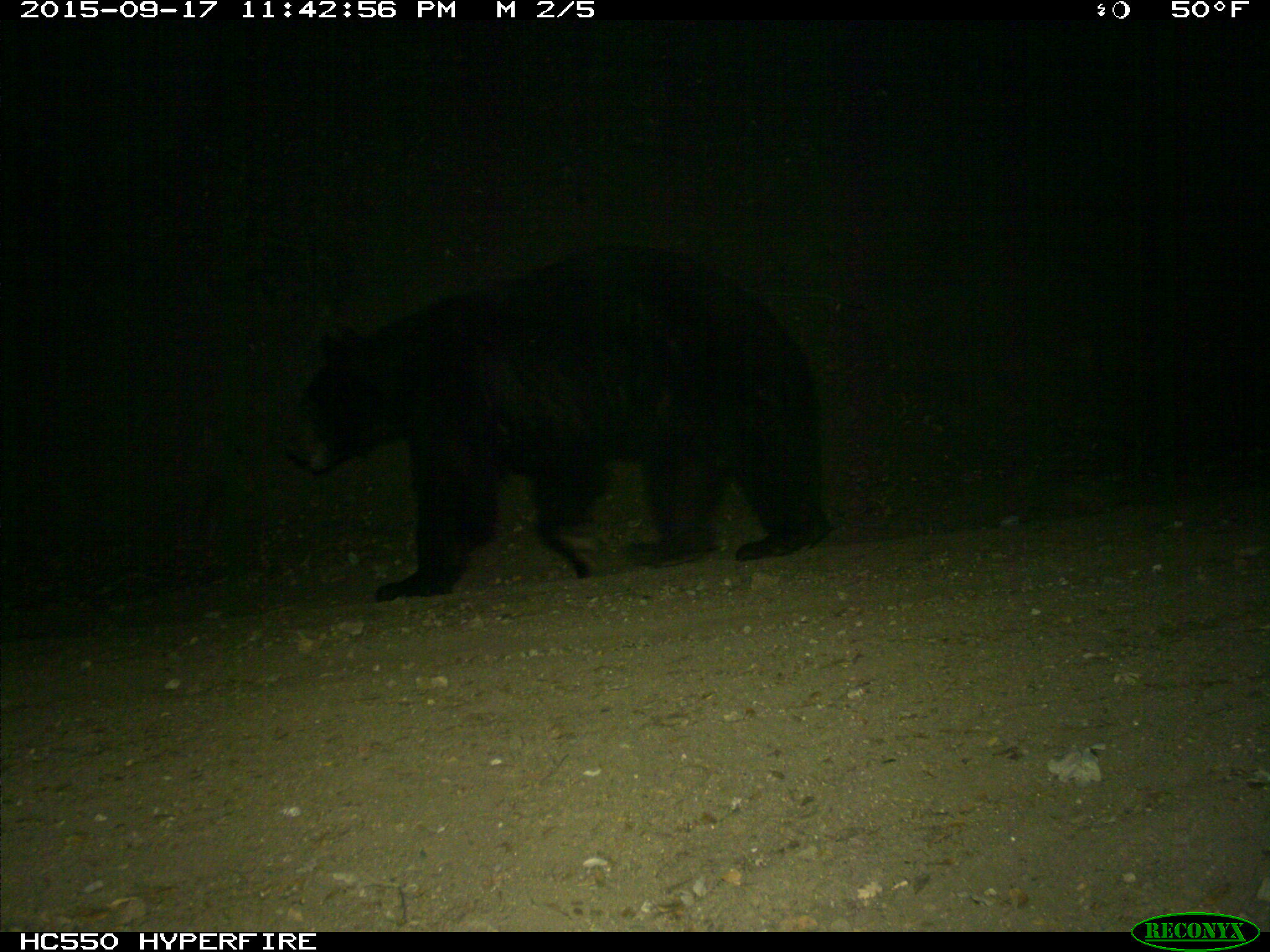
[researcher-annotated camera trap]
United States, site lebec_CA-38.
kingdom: Animalia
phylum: Chordata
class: Mammalia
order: Carnivora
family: Ursidae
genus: Ursus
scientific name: Ursus americanus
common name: american black bear